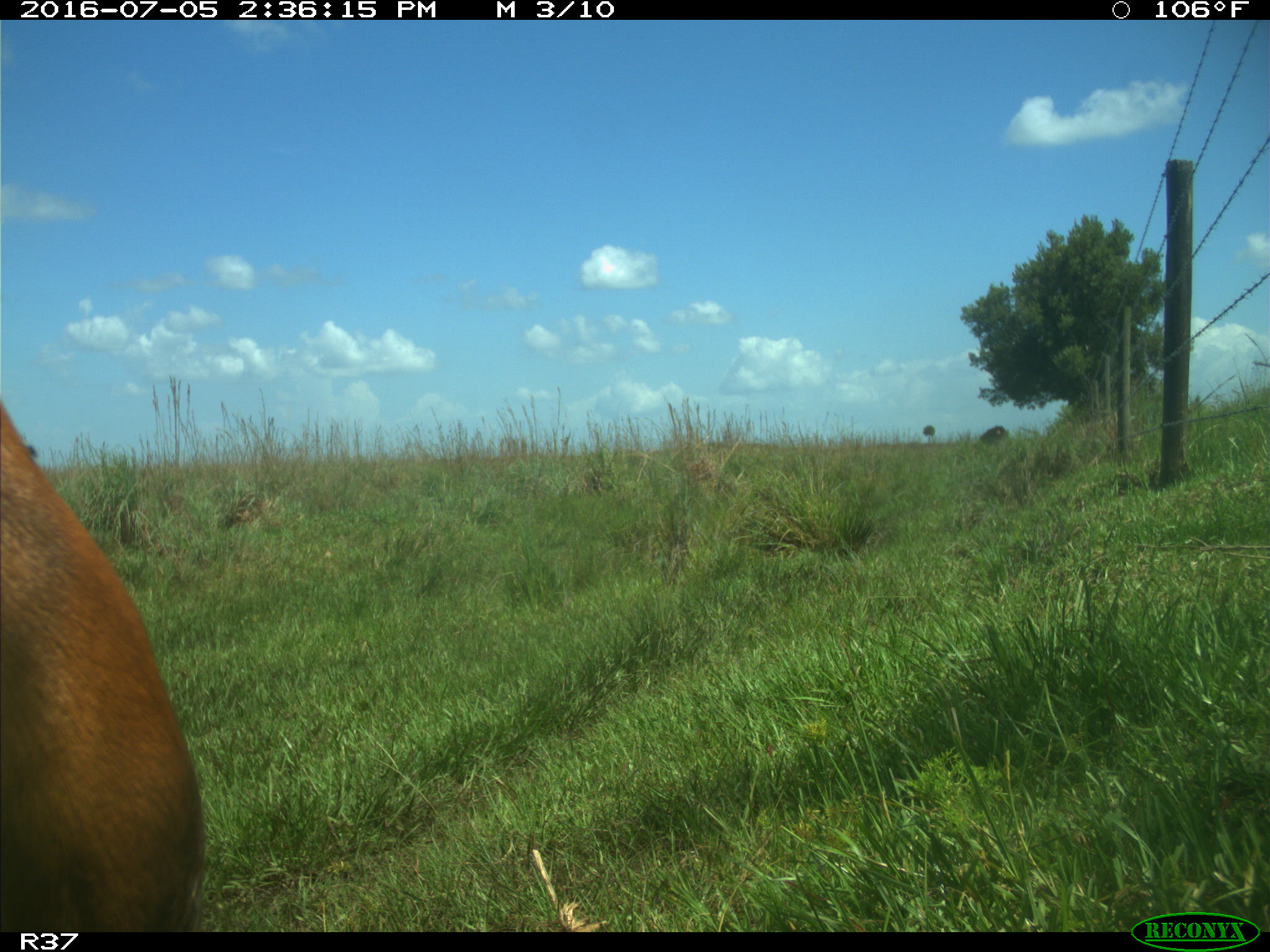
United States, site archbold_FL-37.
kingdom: Animalia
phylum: Chordata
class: Mammalia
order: Artiodactyla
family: Bovidae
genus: Bos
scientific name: Bos taurus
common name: domestic cow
Bos taurus (domestic cow).